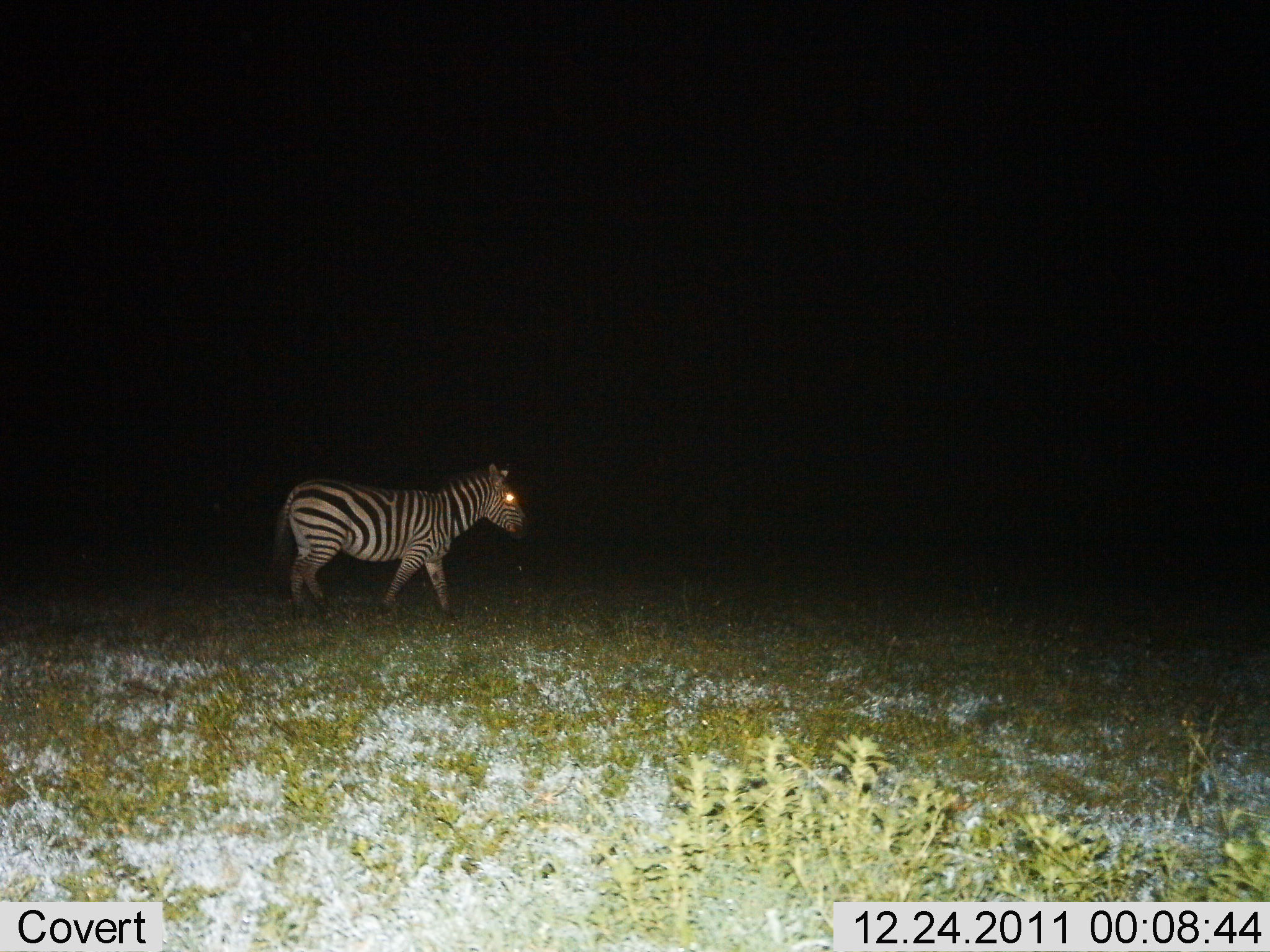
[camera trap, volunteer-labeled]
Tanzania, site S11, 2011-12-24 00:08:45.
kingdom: Animalia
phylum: Chordata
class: Mammalia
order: Perissodactyla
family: Equidae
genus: Equus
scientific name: Equus quagga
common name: plains zebra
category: zebra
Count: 1.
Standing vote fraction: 27%.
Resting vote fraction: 0%.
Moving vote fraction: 73%.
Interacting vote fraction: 0%.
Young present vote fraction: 0%.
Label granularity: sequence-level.